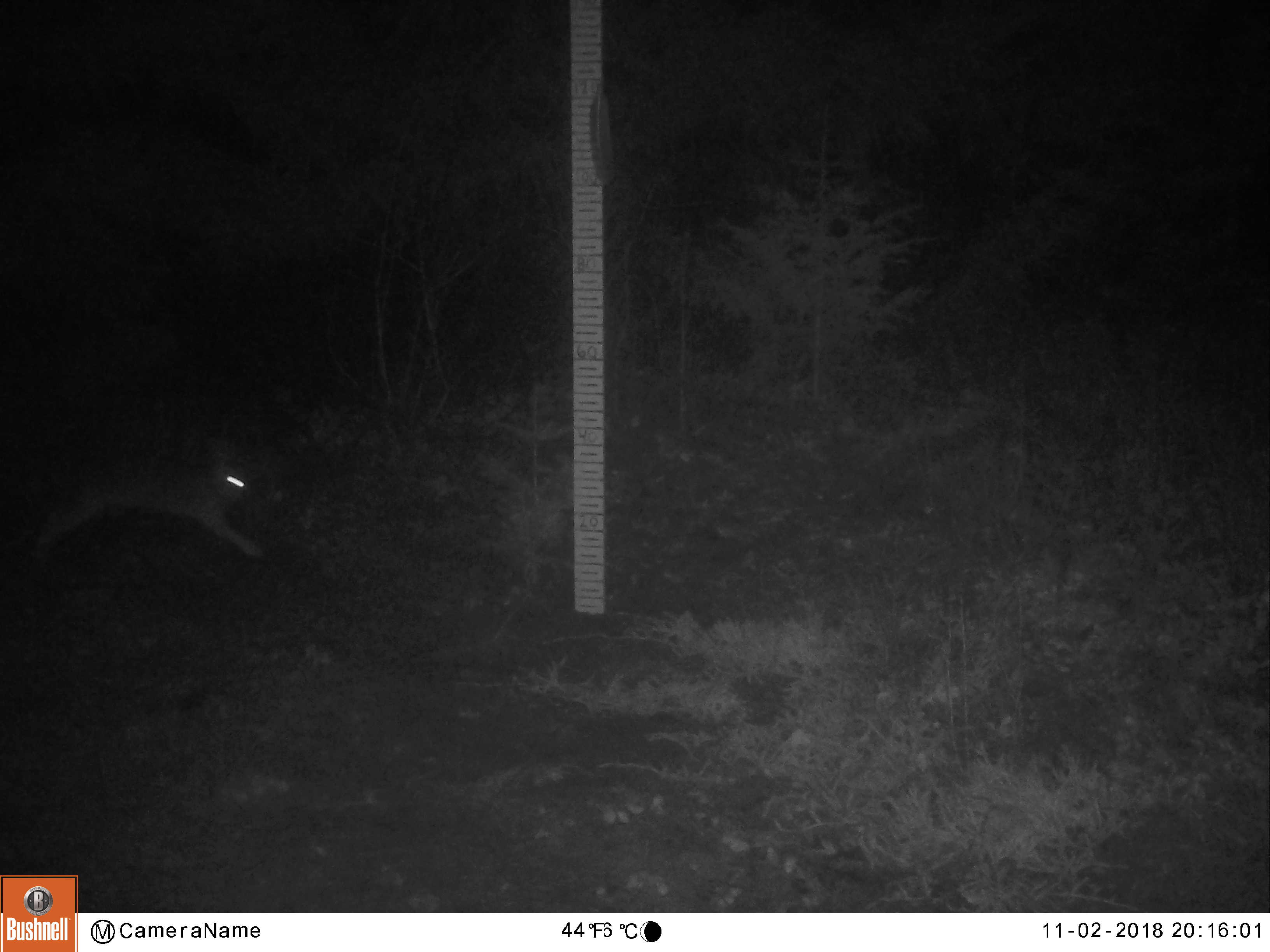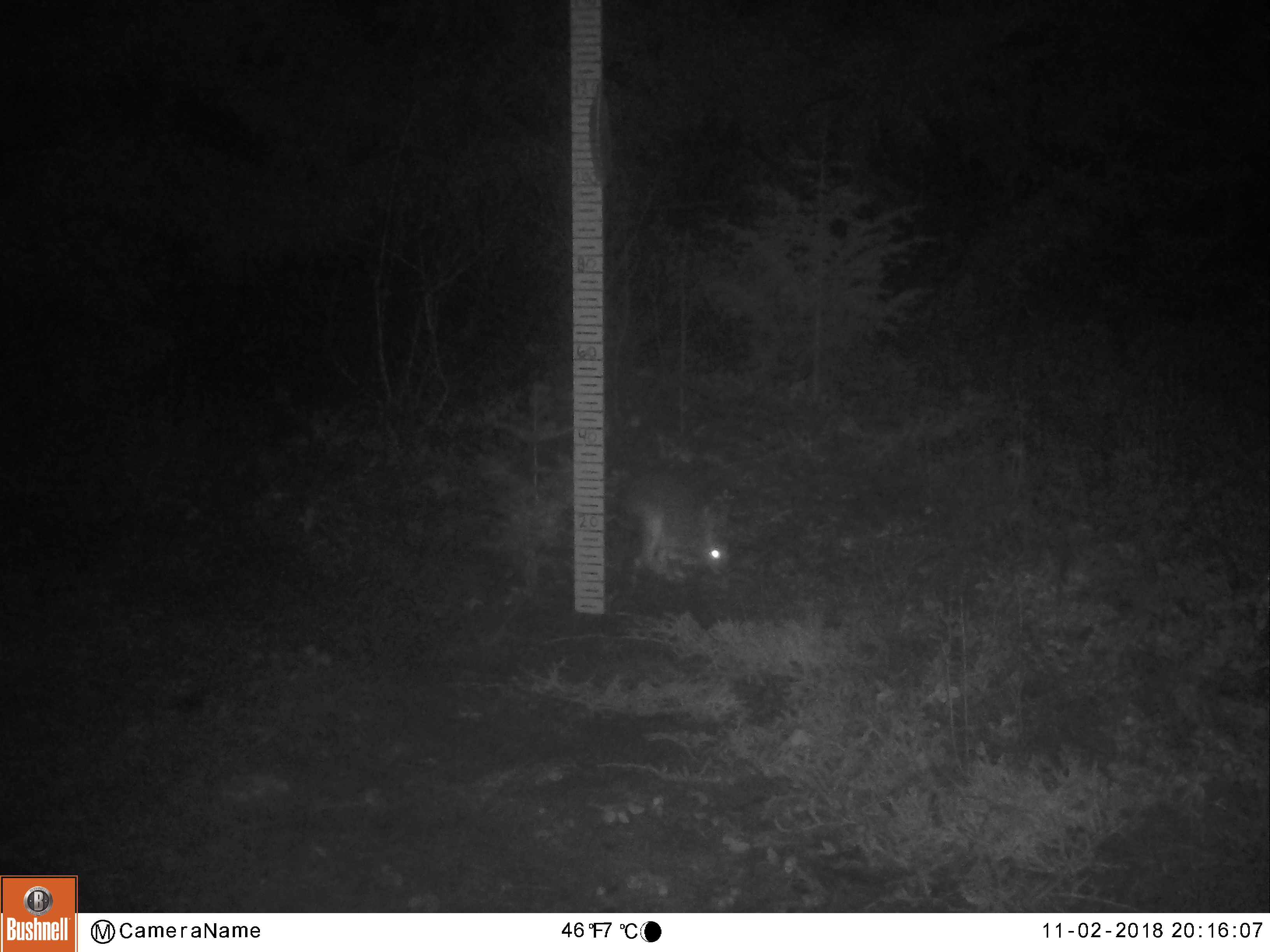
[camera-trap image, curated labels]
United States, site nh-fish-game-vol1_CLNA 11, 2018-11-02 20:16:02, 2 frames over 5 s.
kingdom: Animalia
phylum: Chordata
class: Mammalia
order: Lagomorpha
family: Leporidae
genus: Lepus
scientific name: Lepus americanus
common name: snowshoe hare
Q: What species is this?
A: Snowshoe hare (Lepus americanus).